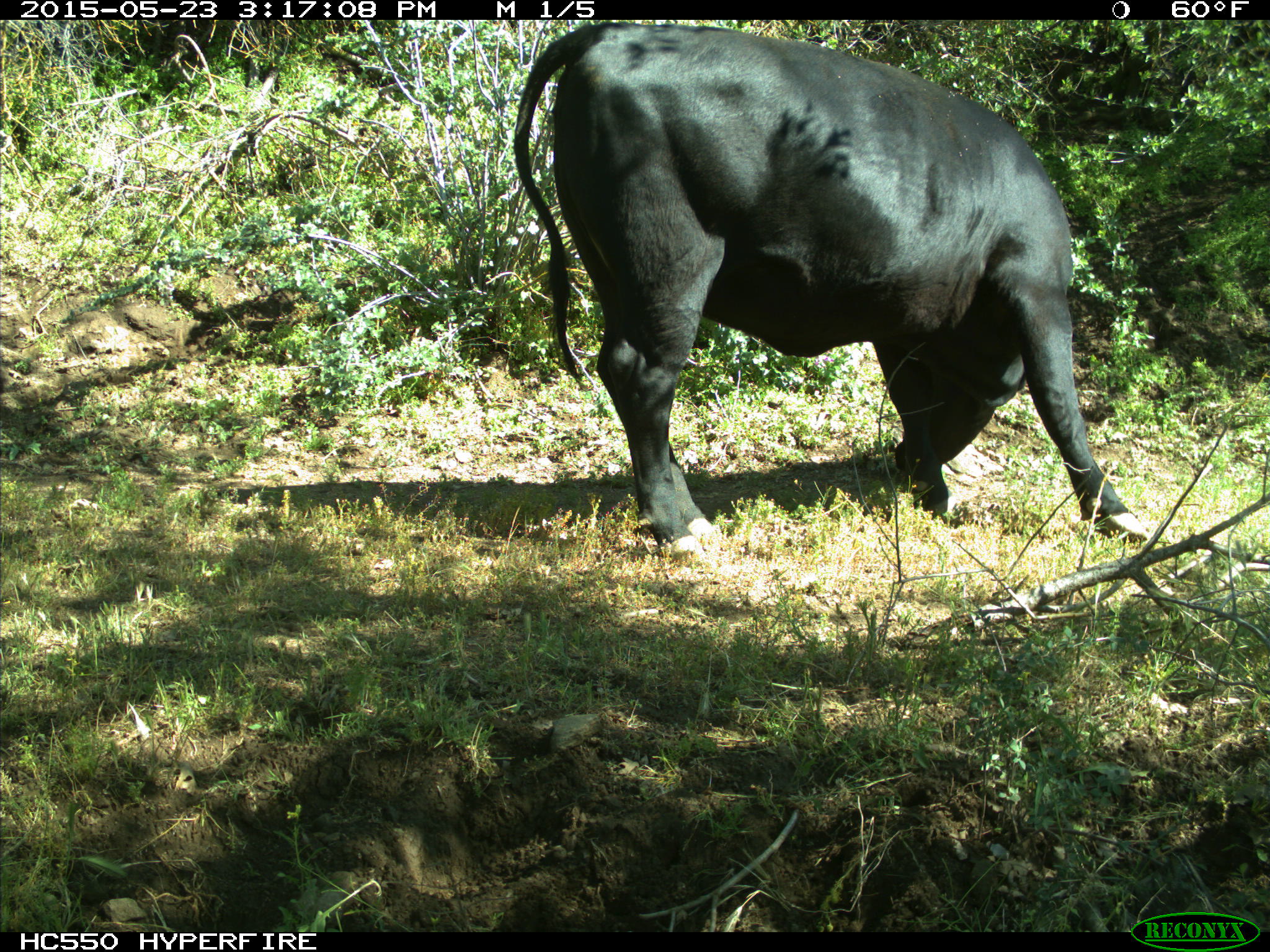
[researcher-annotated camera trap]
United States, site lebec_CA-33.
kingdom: Animalia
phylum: Chordata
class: Mammalia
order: Artiodactyla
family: Bovidae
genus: Bos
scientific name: Bos taurus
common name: domestic cow